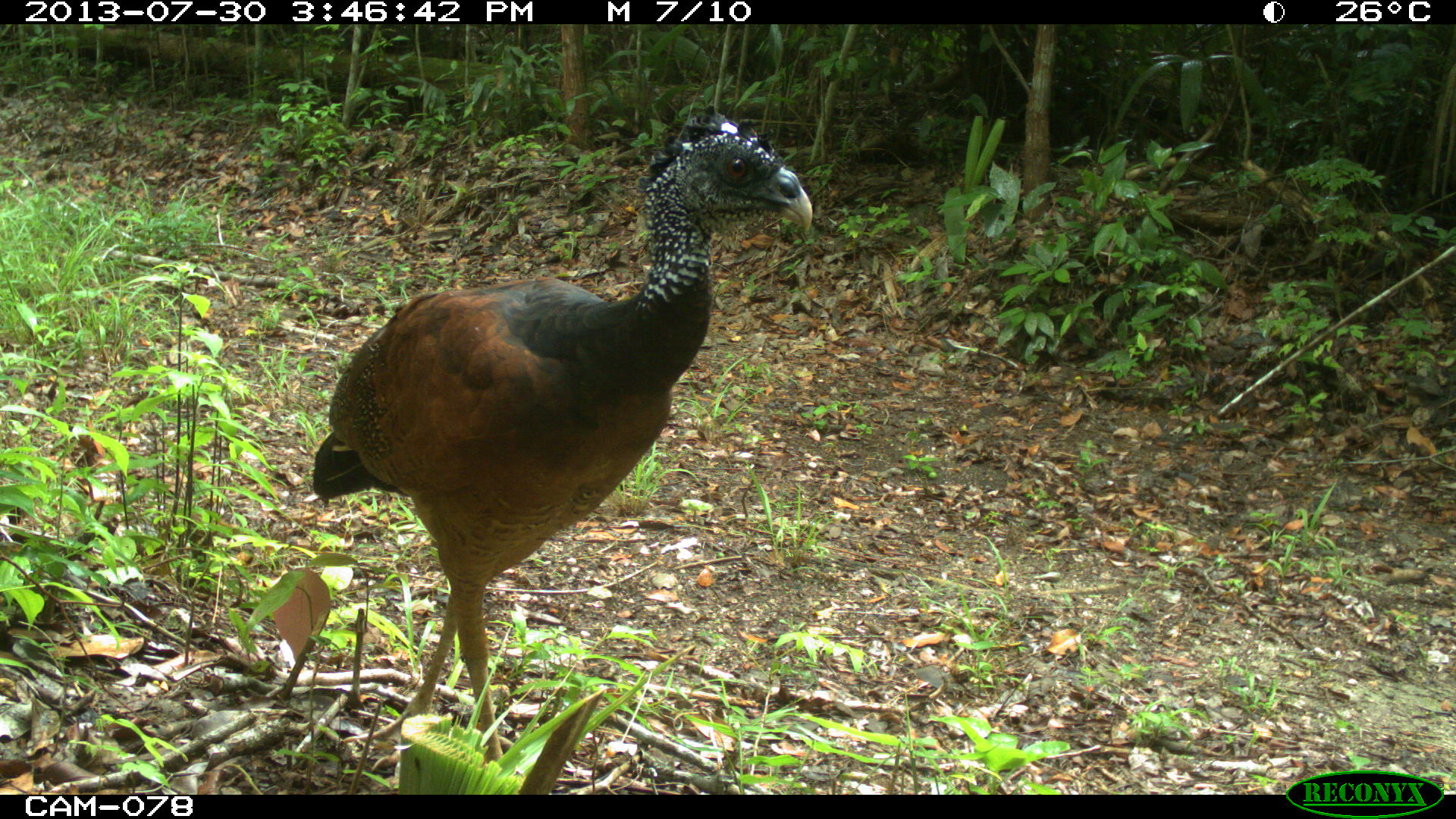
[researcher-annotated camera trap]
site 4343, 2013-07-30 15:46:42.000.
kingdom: Animalia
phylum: Chordata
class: Aves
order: Galliformes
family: Cracidae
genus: Crax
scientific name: Crax rubra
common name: great curassow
Crax rubra (great curassow), count 1, sex female.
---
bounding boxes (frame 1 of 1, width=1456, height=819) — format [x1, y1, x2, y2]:
crax rubra: [309, 101, 812, 764]